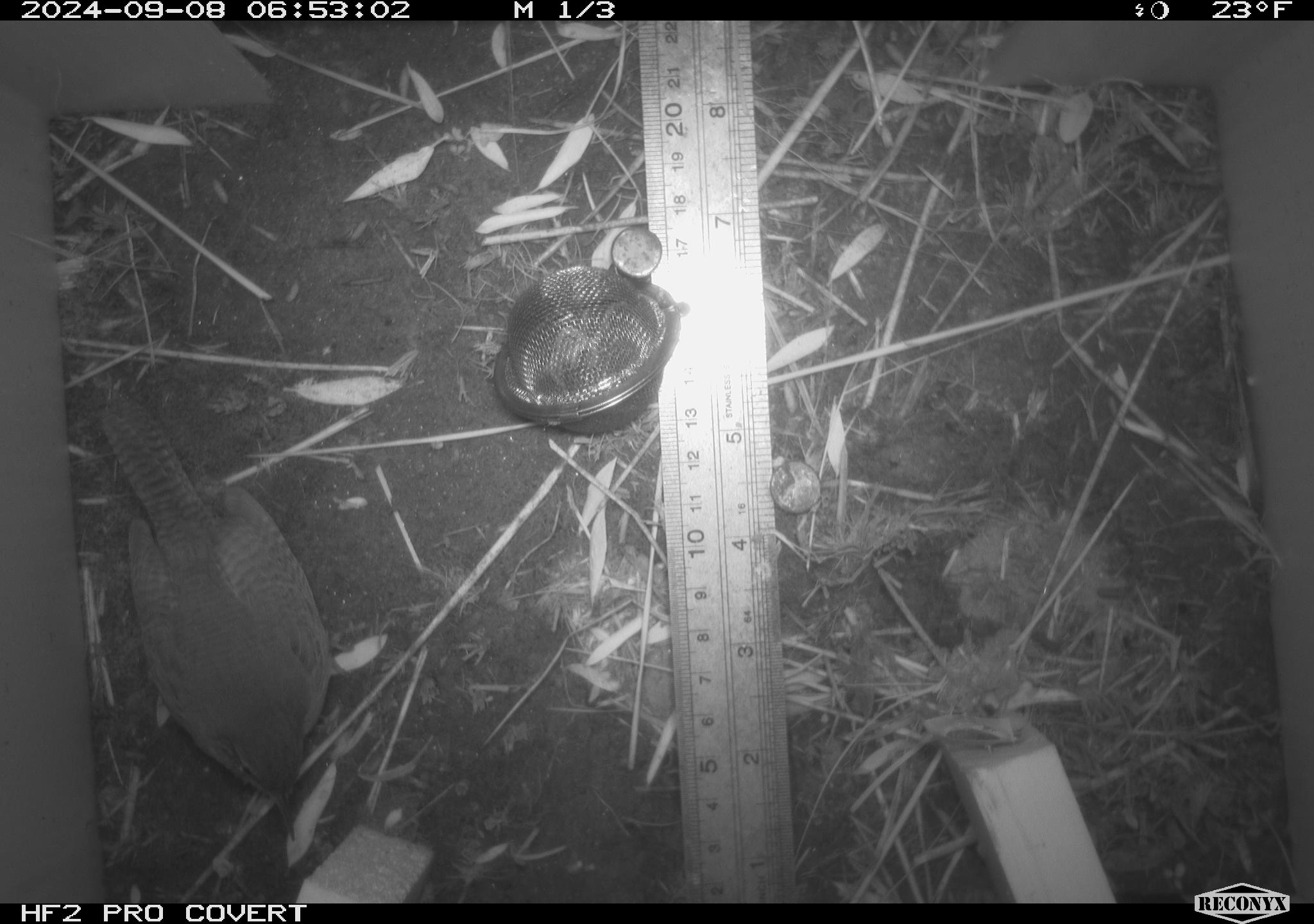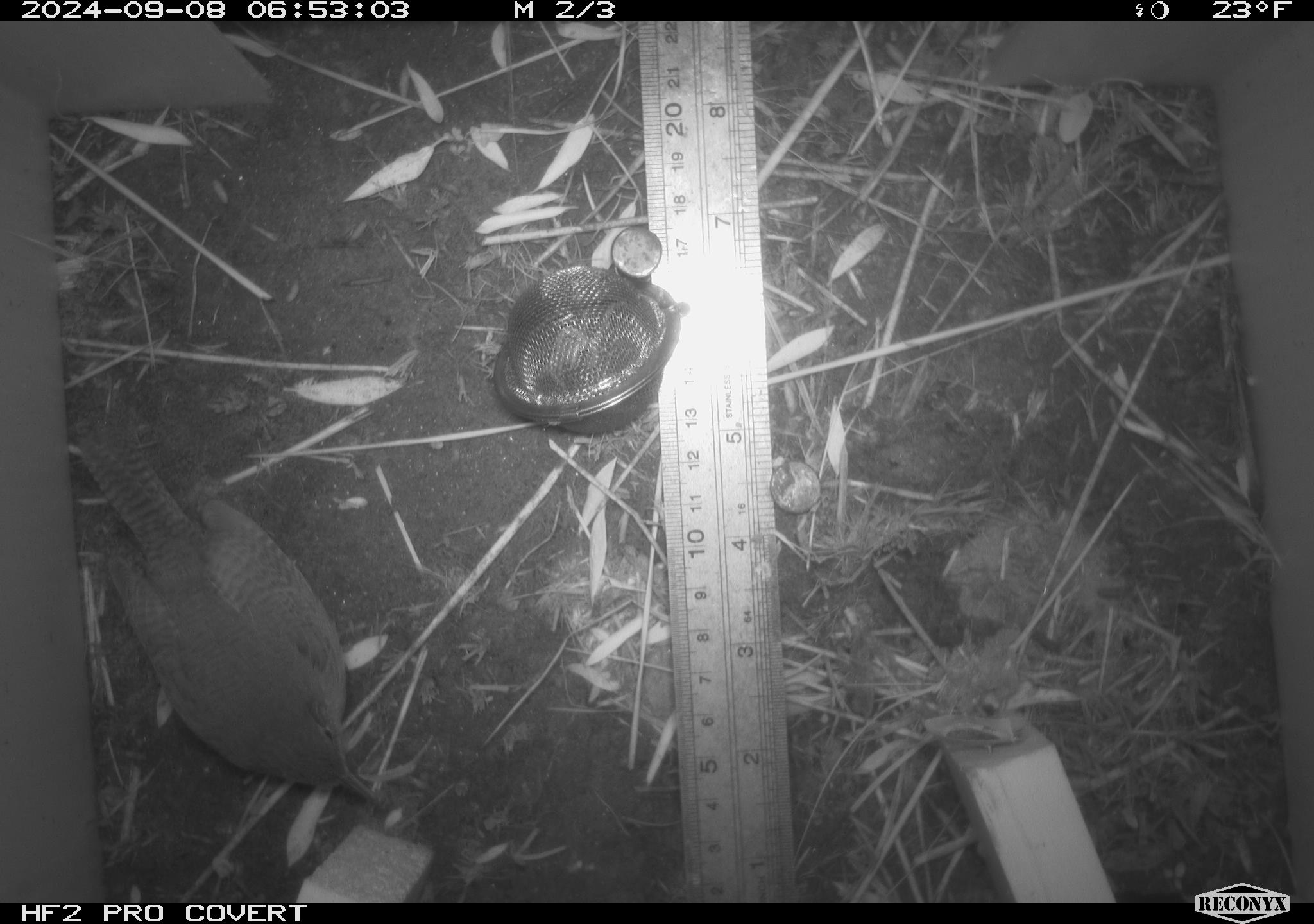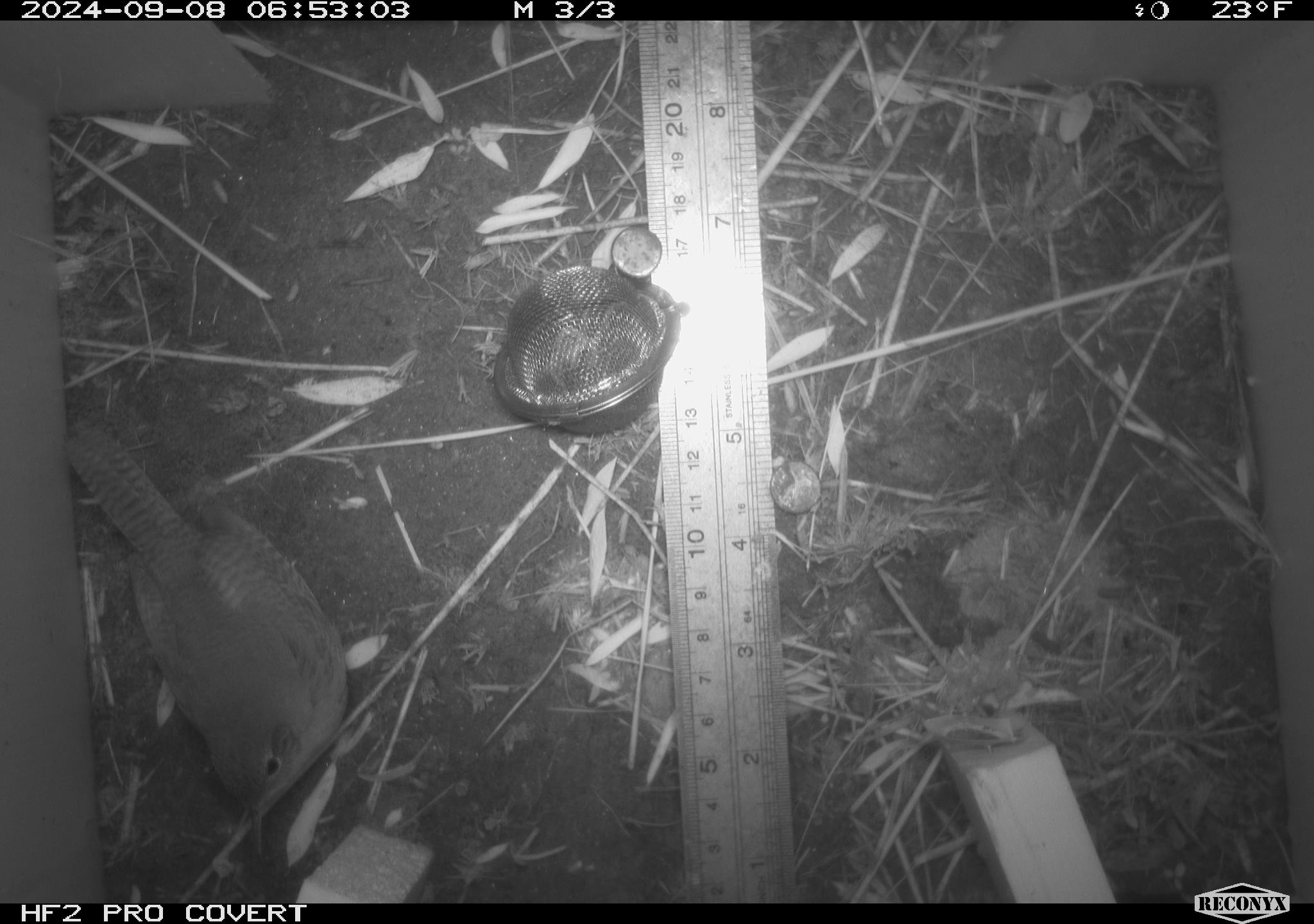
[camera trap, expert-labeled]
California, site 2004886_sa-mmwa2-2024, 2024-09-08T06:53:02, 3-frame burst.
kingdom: Animalia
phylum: Chordata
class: Aves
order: Passeriformes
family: Troglodytidae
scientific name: Troglodytidae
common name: wren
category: troglodytidae family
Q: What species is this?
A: Troglodytidae family (wren) (Troglodytidae).